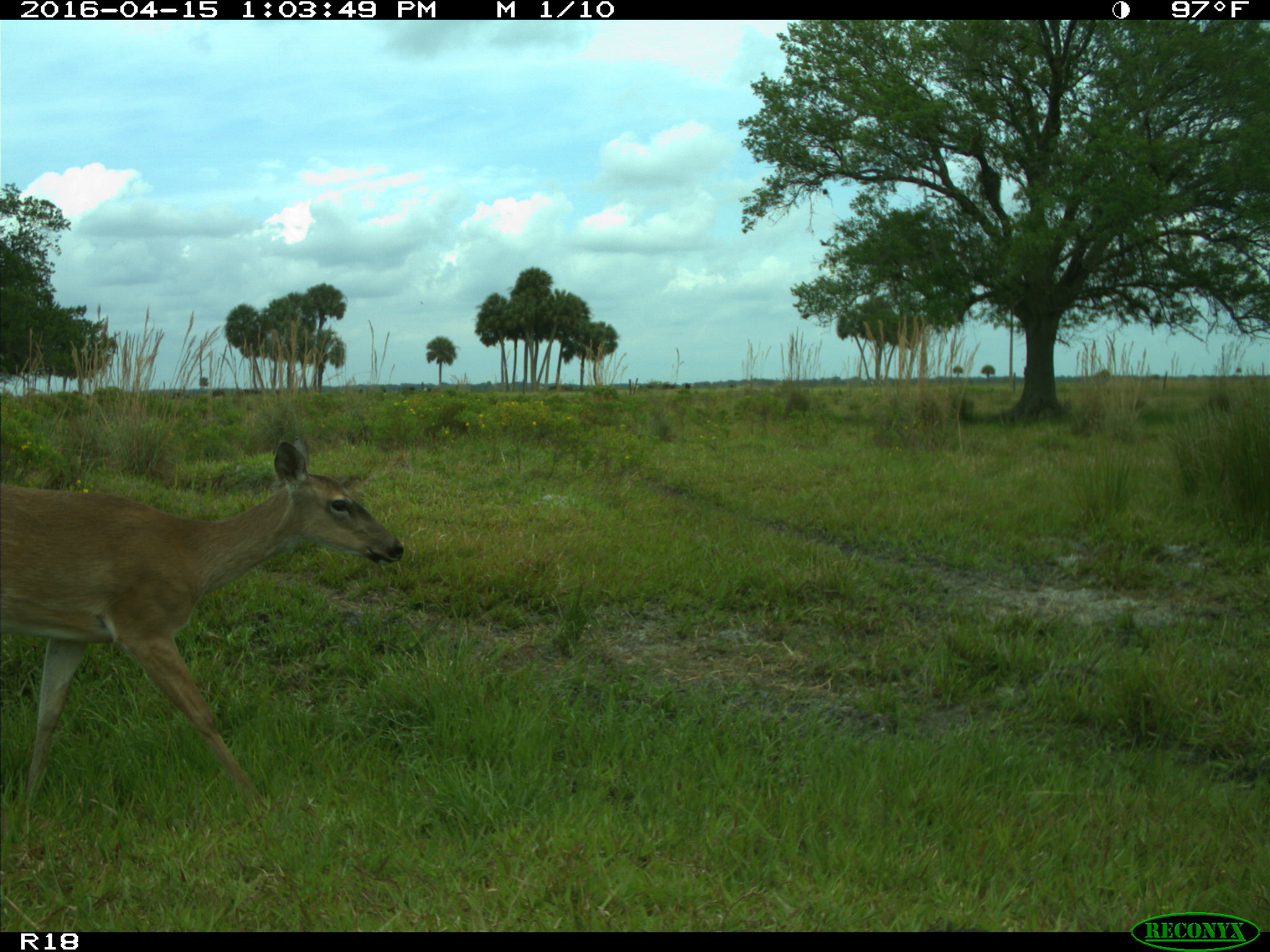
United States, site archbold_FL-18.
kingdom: Animalia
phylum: Chordata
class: Mammalia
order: Artiodactyla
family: Bovidae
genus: Bos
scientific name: Bos taurus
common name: domestic cow